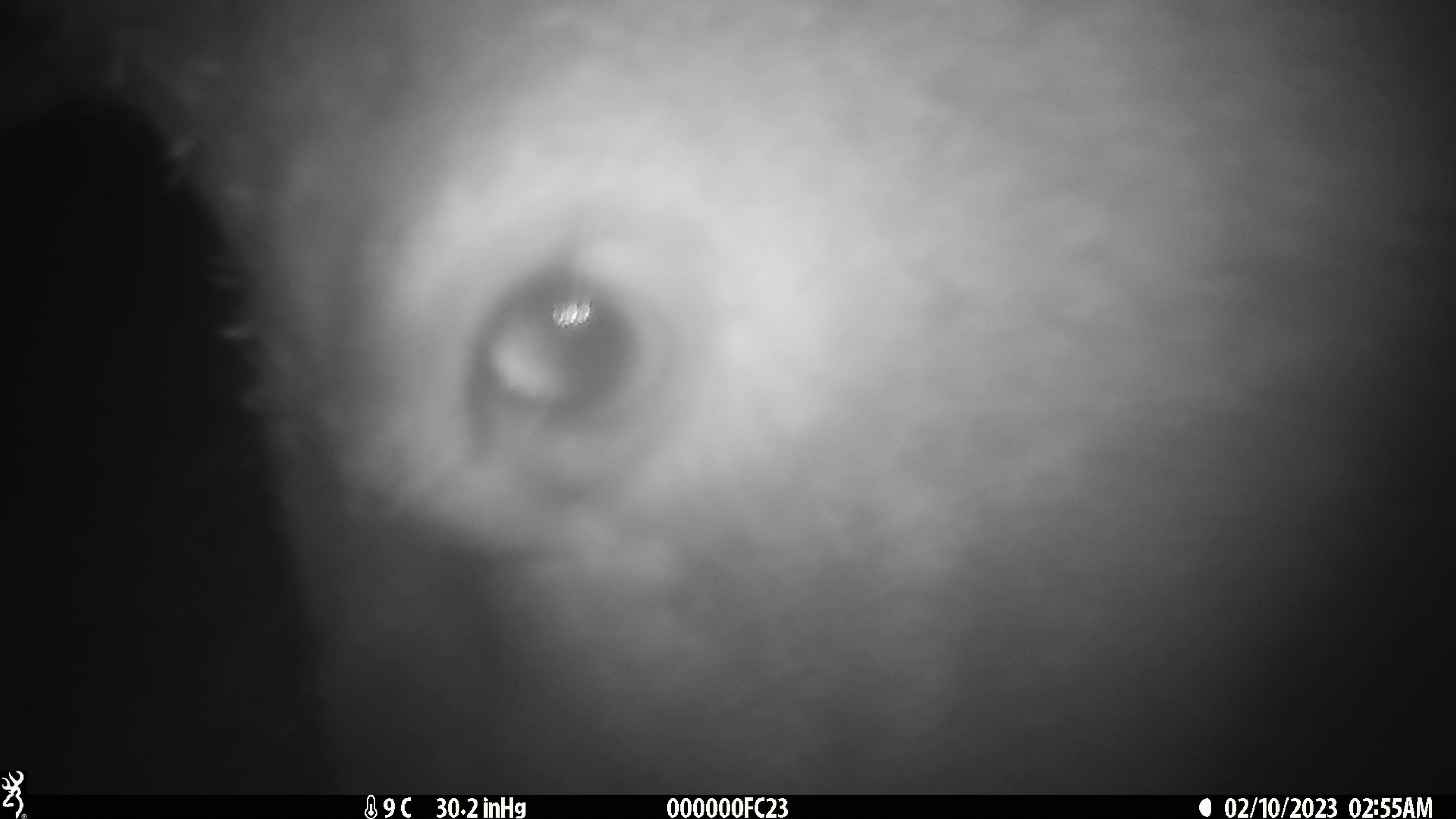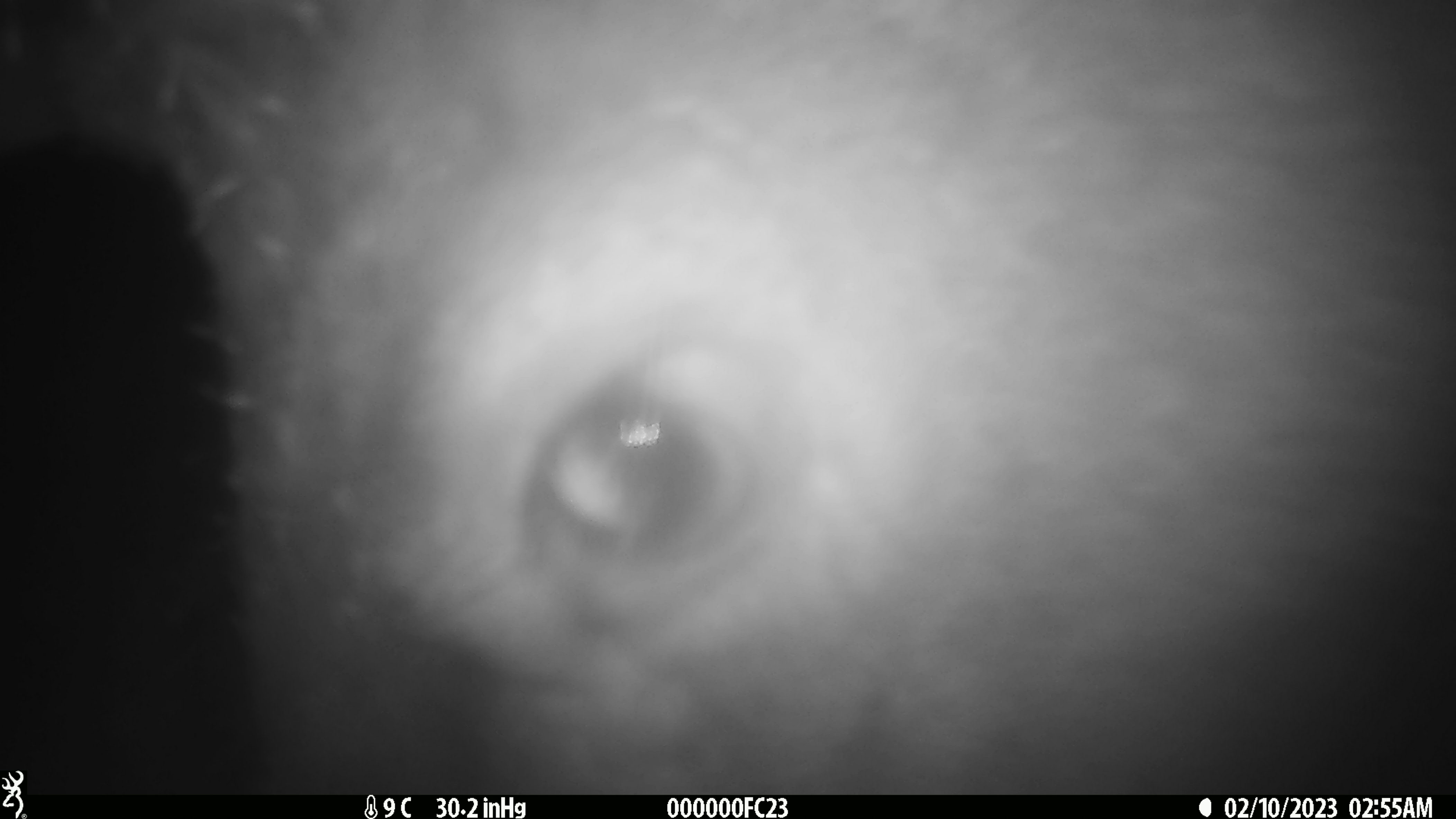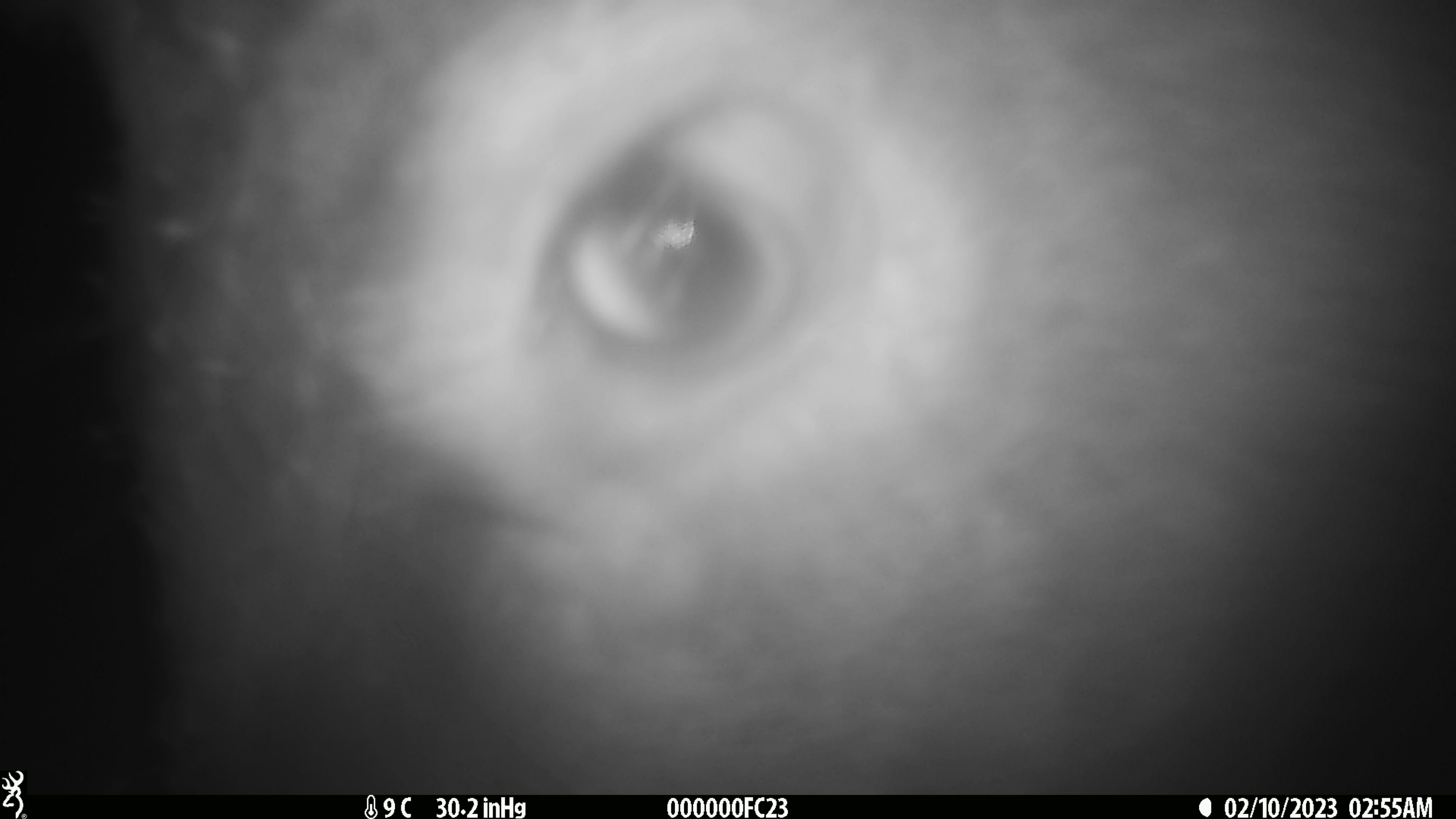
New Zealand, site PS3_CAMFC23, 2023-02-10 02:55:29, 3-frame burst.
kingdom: Animalia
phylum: Chordata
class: Mammalia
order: Artiodactyla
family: Cervidae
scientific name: Cervidae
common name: deer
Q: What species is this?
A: Deer (Cervidae).